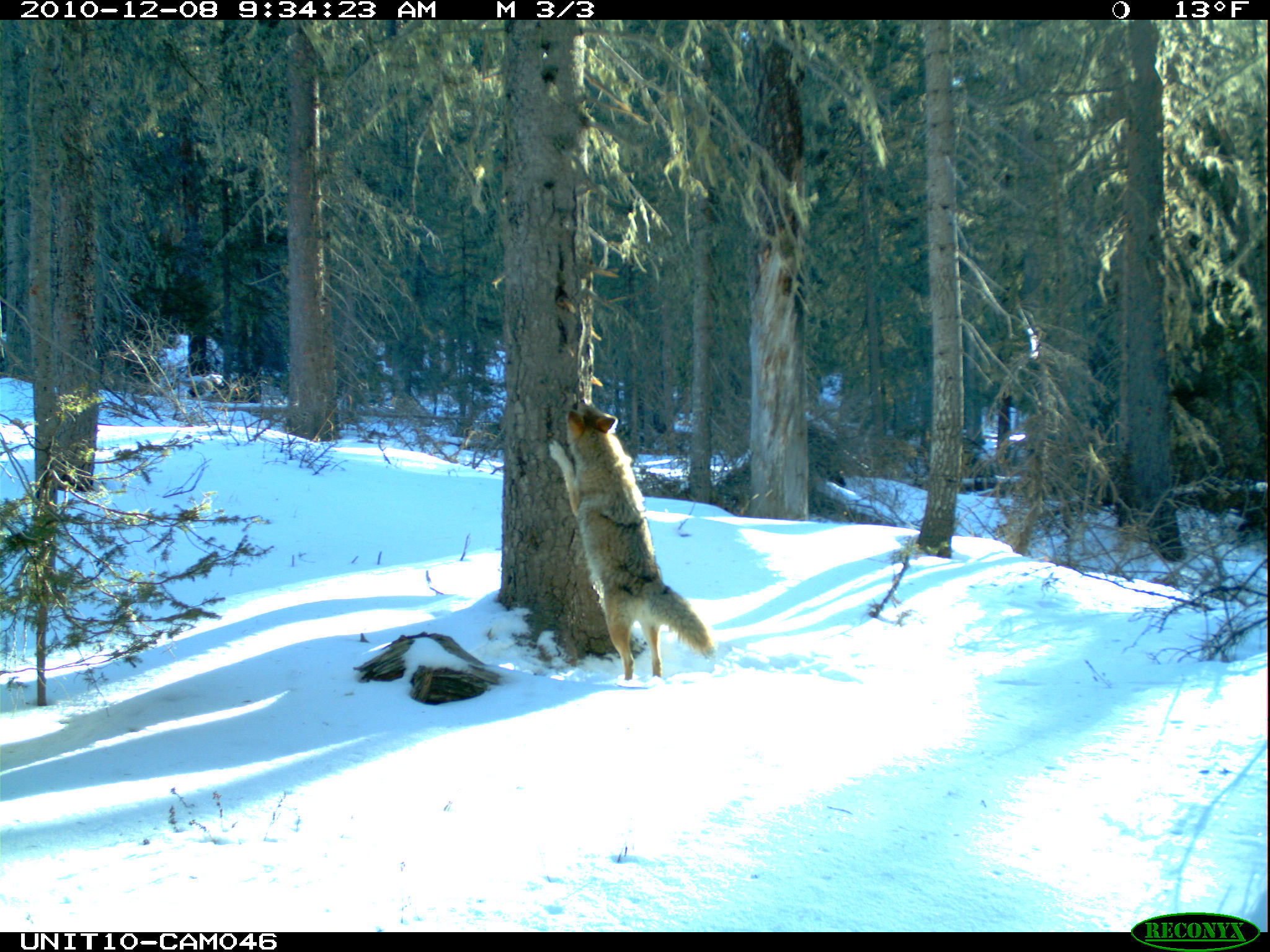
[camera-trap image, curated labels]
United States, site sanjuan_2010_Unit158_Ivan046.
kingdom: Animalia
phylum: Chordata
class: Mammalia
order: Carnivora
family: Canidae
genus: Canis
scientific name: Canis latrans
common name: coyote